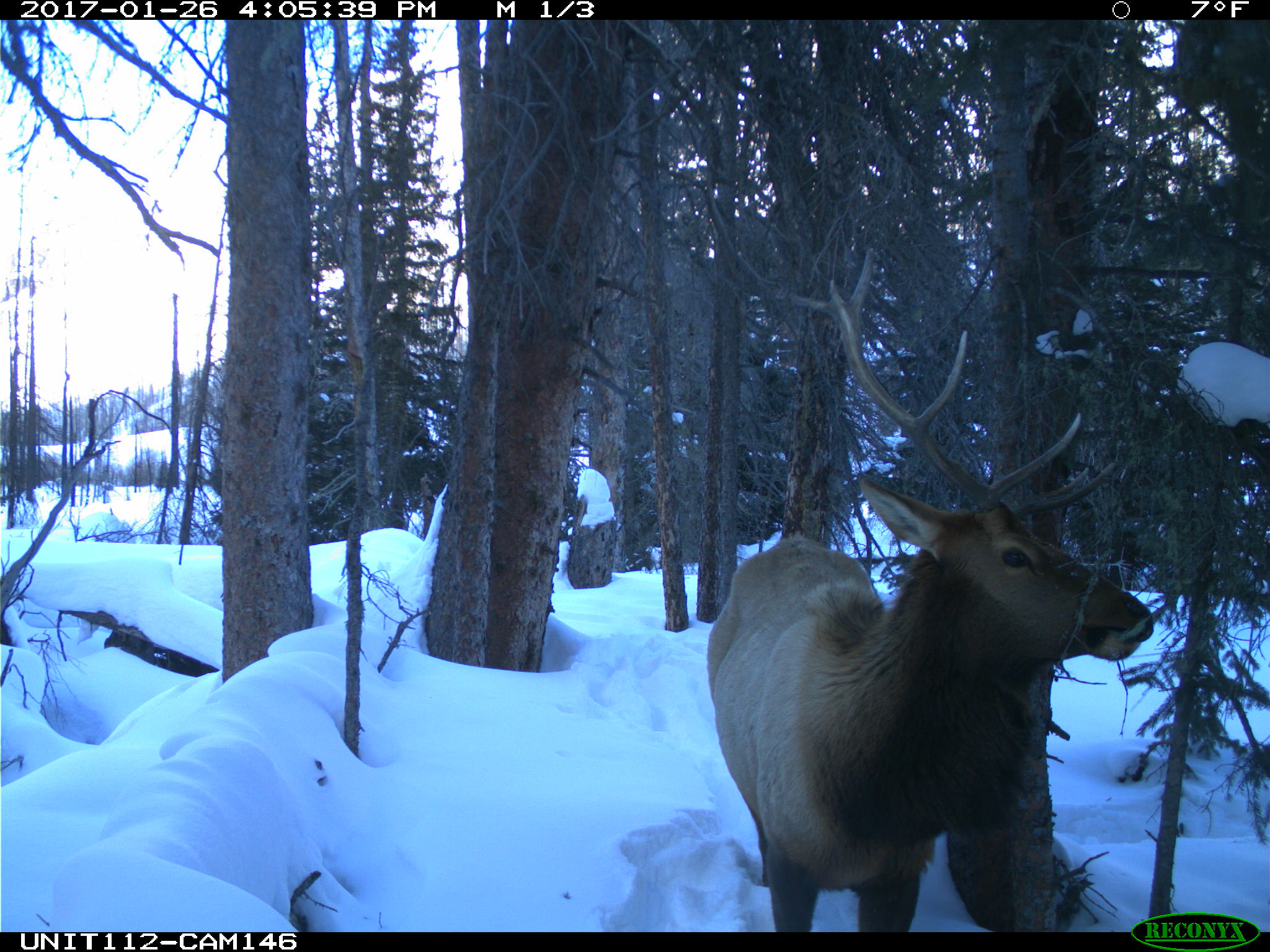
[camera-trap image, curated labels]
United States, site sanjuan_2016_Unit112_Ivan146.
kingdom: Animalia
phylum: Chordata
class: Mammalia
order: Artiodactyla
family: Cervidae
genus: Cervus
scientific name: Cervus elaphus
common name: red deer